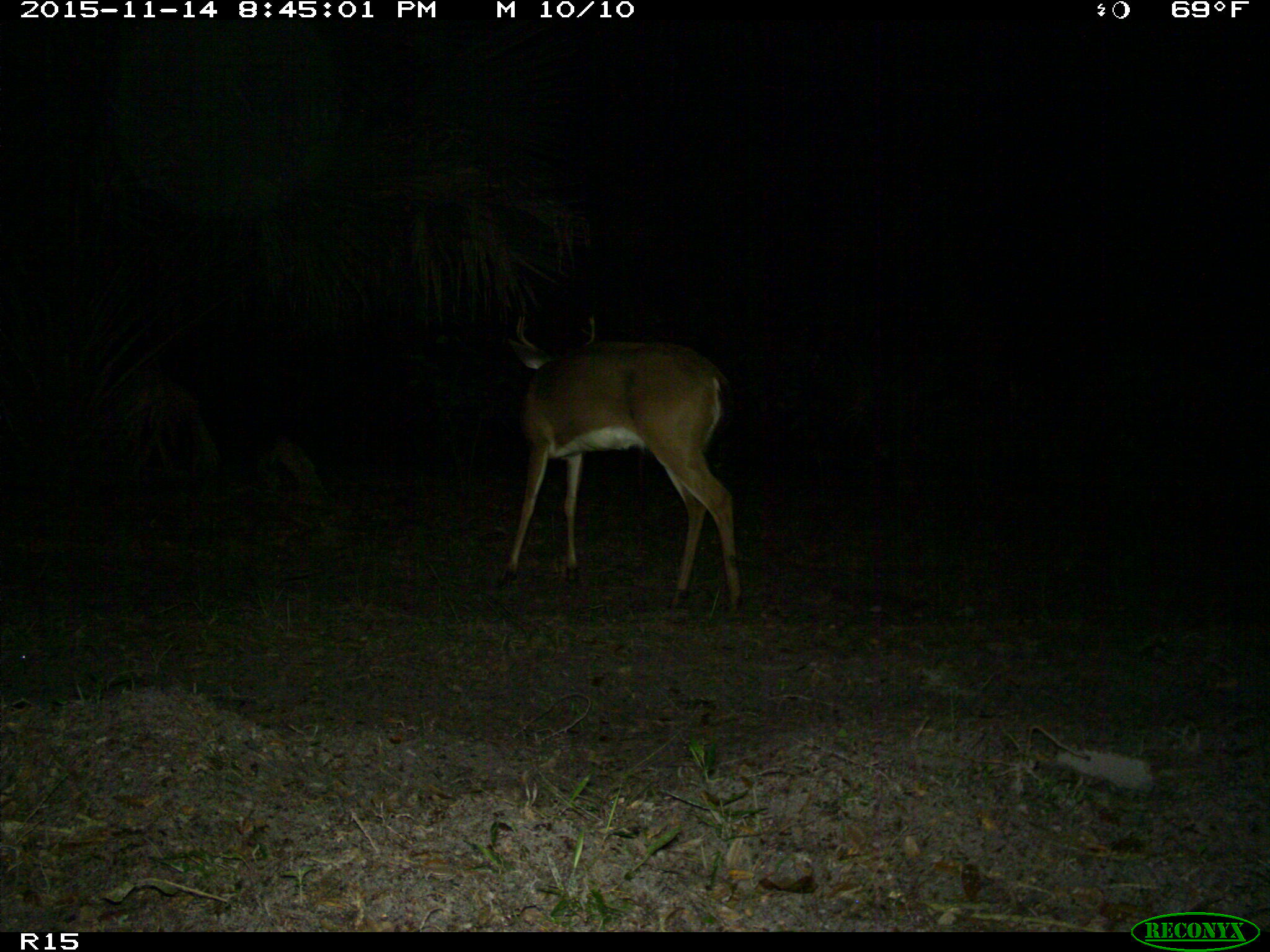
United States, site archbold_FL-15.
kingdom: Animalia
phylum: Chordata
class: Mammalia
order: Artiodactyla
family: Cervidae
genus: Odocoileus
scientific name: Odocoileus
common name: deer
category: unidentified deer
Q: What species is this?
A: Unidentified deer (deer) (Odocoileus).